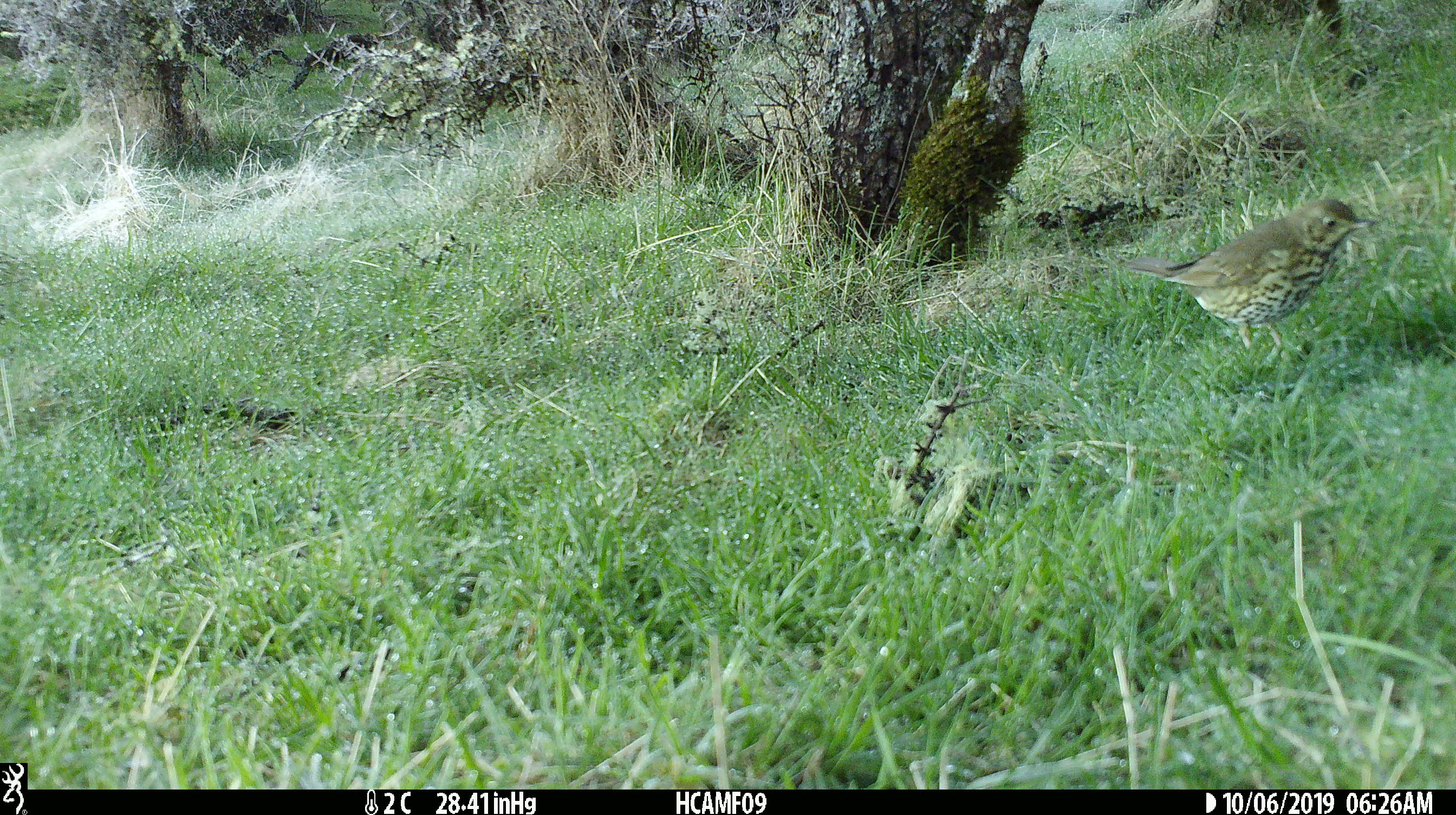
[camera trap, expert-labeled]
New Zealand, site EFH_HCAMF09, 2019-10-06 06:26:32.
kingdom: Animalia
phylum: Chordata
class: Aves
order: Passeriformes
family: Turdidae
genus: Turdus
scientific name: Turdus philomelos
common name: song thrush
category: thrush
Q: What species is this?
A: Thrush (song thrush) (Turdus philomelos).